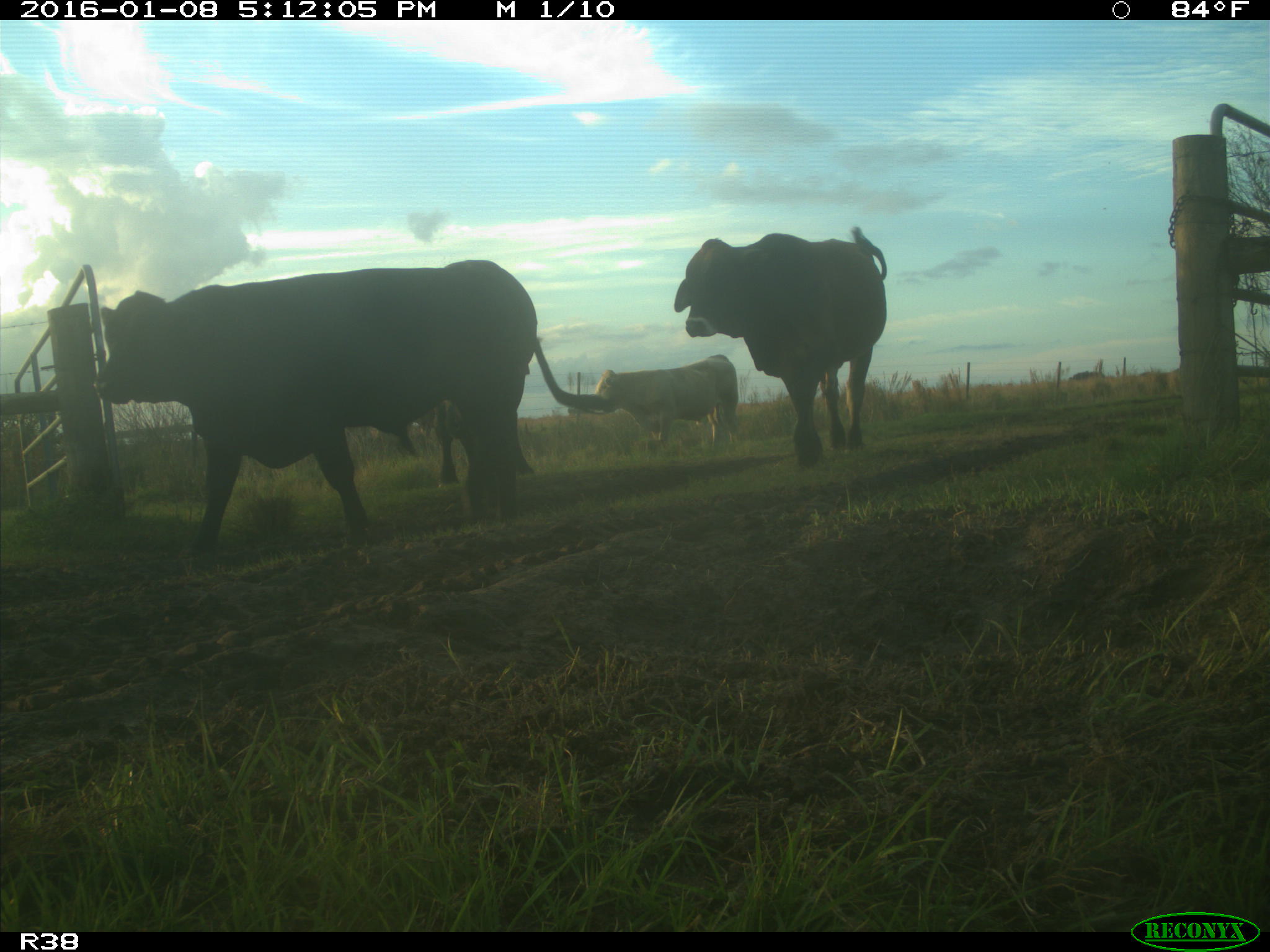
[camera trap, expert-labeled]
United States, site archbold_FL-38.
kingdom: Animalia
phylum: Chordata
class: Mammalia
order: Artiodactyla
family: Bovidae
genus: Bos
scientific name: Bos taurus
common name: domestic cow